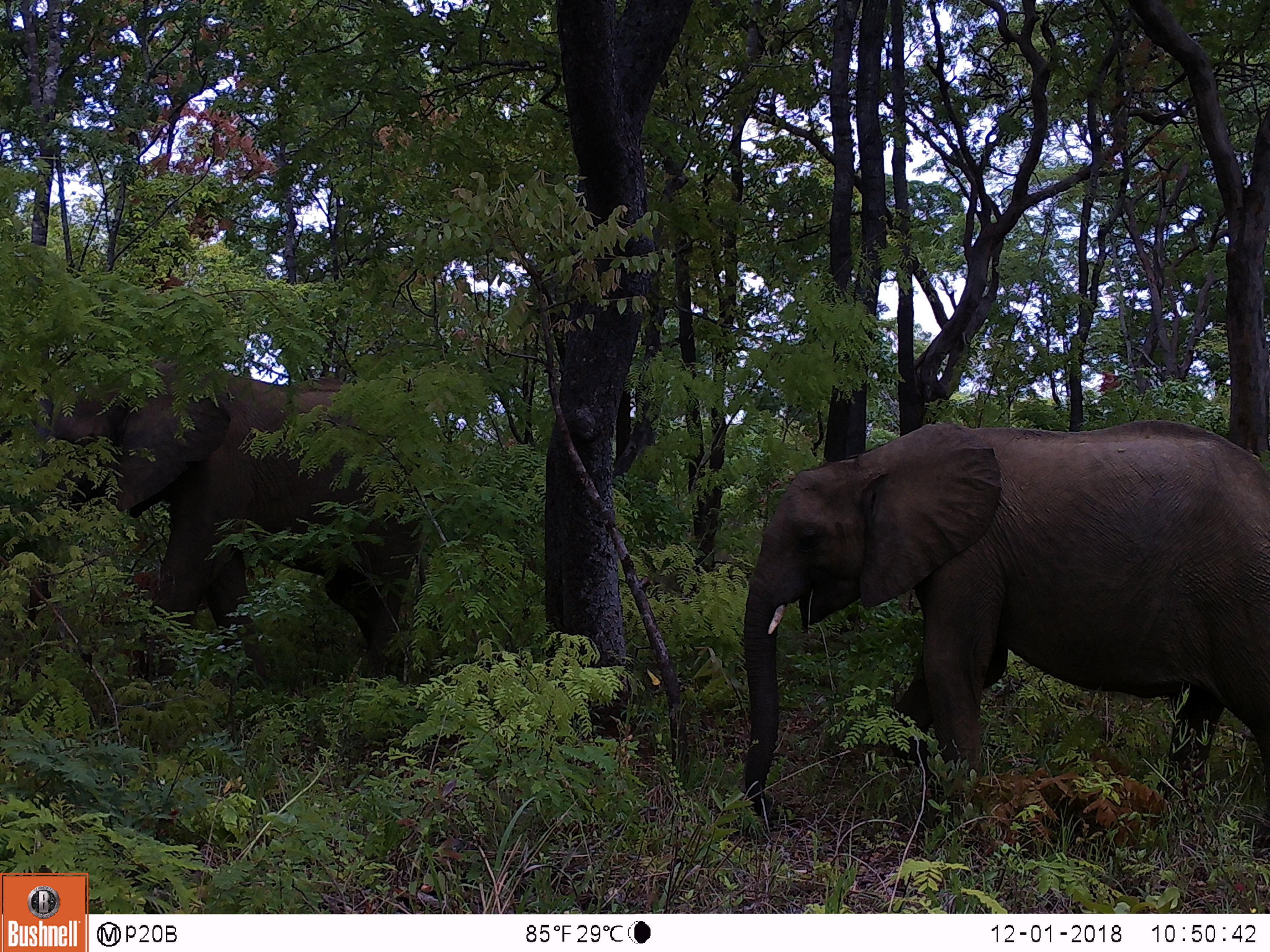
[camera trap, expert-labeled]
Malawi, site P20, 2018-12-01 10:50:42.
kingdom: Animalia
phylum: Chordata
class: Mammalia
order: Proboscidea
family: Elephantidae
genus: Loxodonta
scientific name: Loxodonta africana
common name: african savanna elephant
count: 2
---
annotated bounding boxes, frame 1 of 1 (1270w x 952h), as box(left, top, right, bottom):
african savanna elephant: box(734, 409, 1269, 832); box(20, 341, 431, 708)